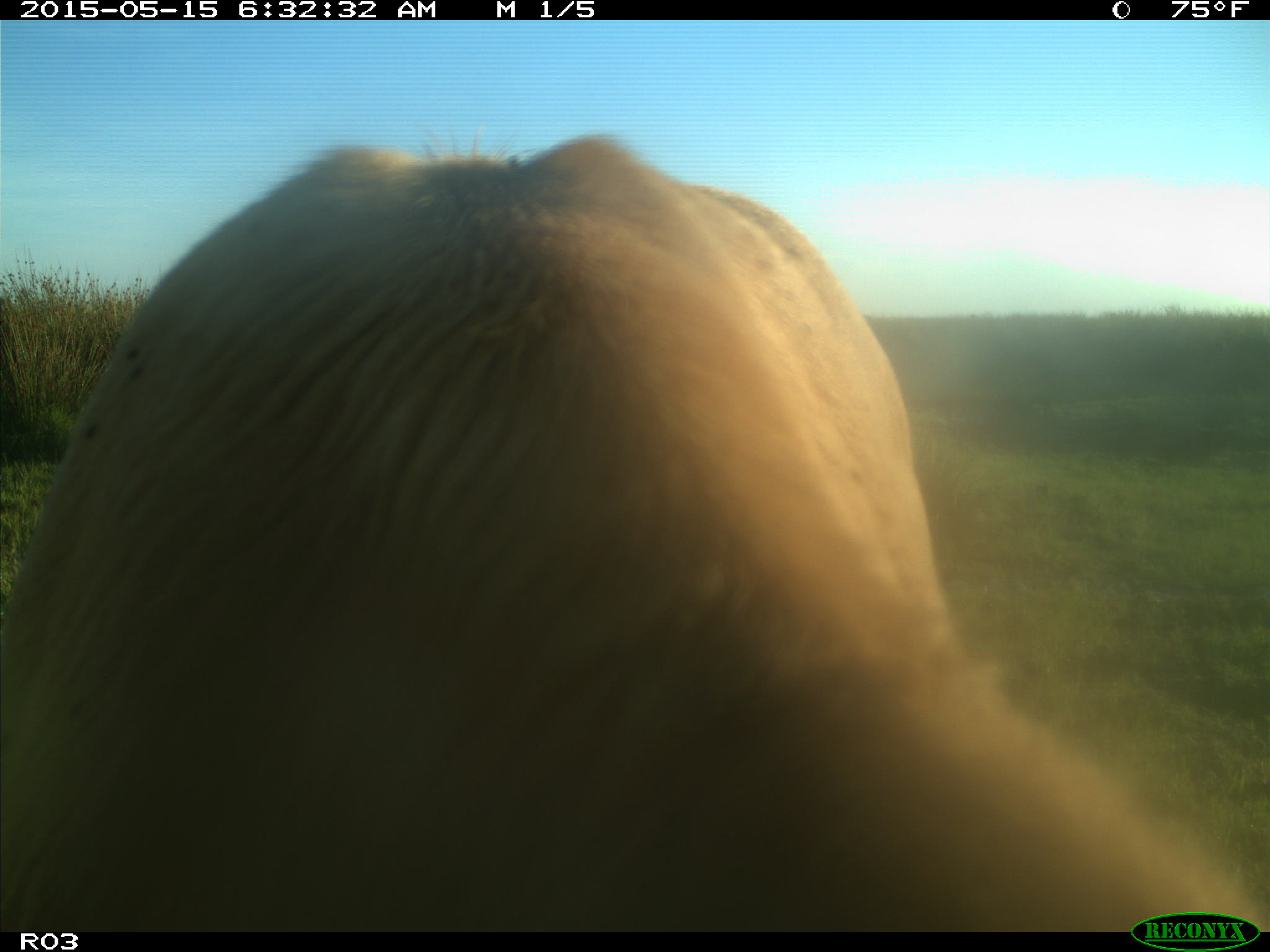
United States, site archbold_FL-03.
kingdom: Animalia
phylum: Chordata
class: Mammalia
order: Artiodactyla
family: Bovidae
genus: Bos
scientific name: Bos taurus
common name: domestic cow